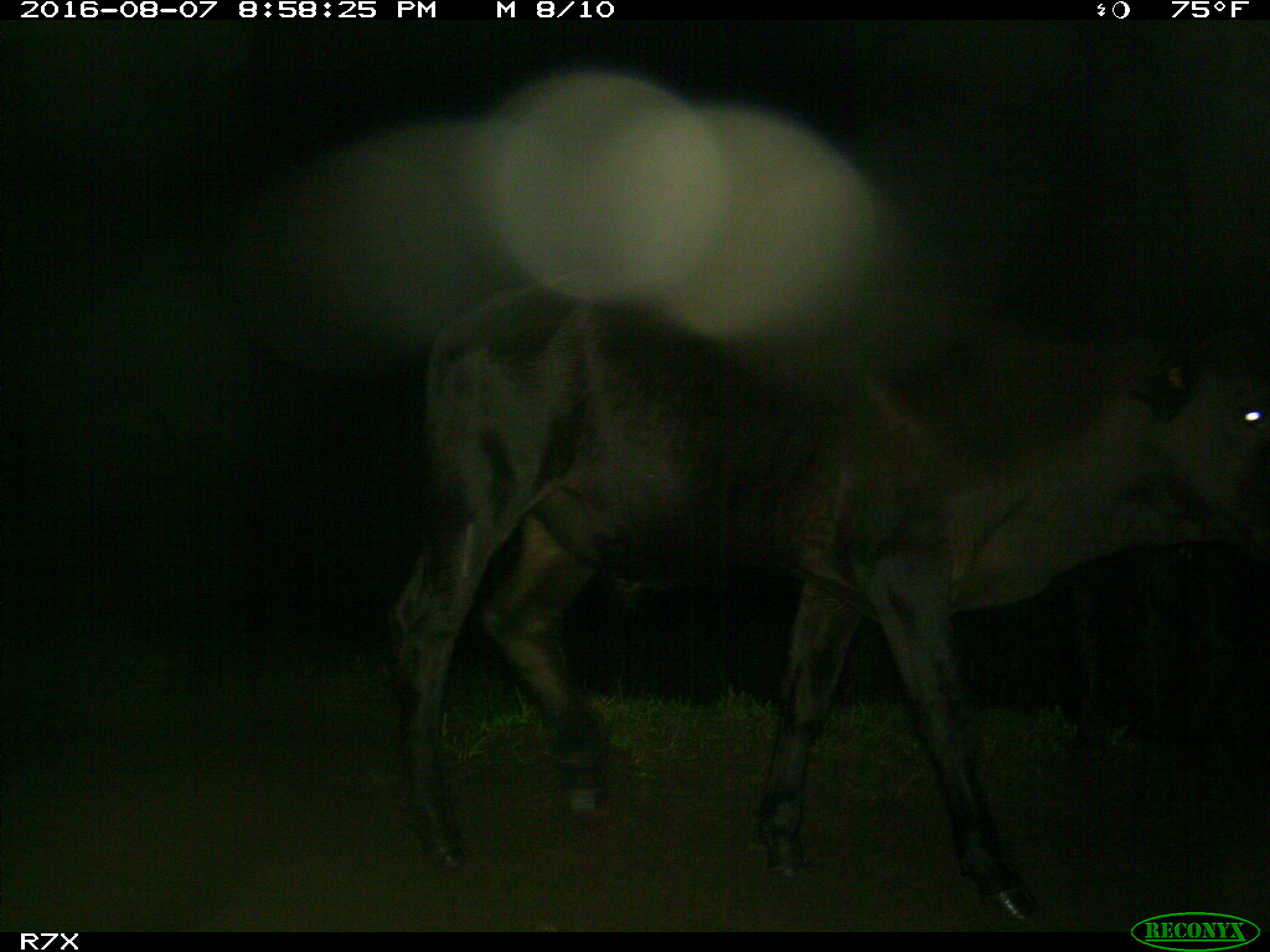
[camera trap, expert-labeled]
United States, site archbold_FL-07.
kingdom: Animalia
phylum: Chordata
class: Mammalia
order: Artiodactyla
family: Bovidae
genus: Bos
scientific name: Bos taurus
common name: domestic cow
Bos taurus (domestic cow).